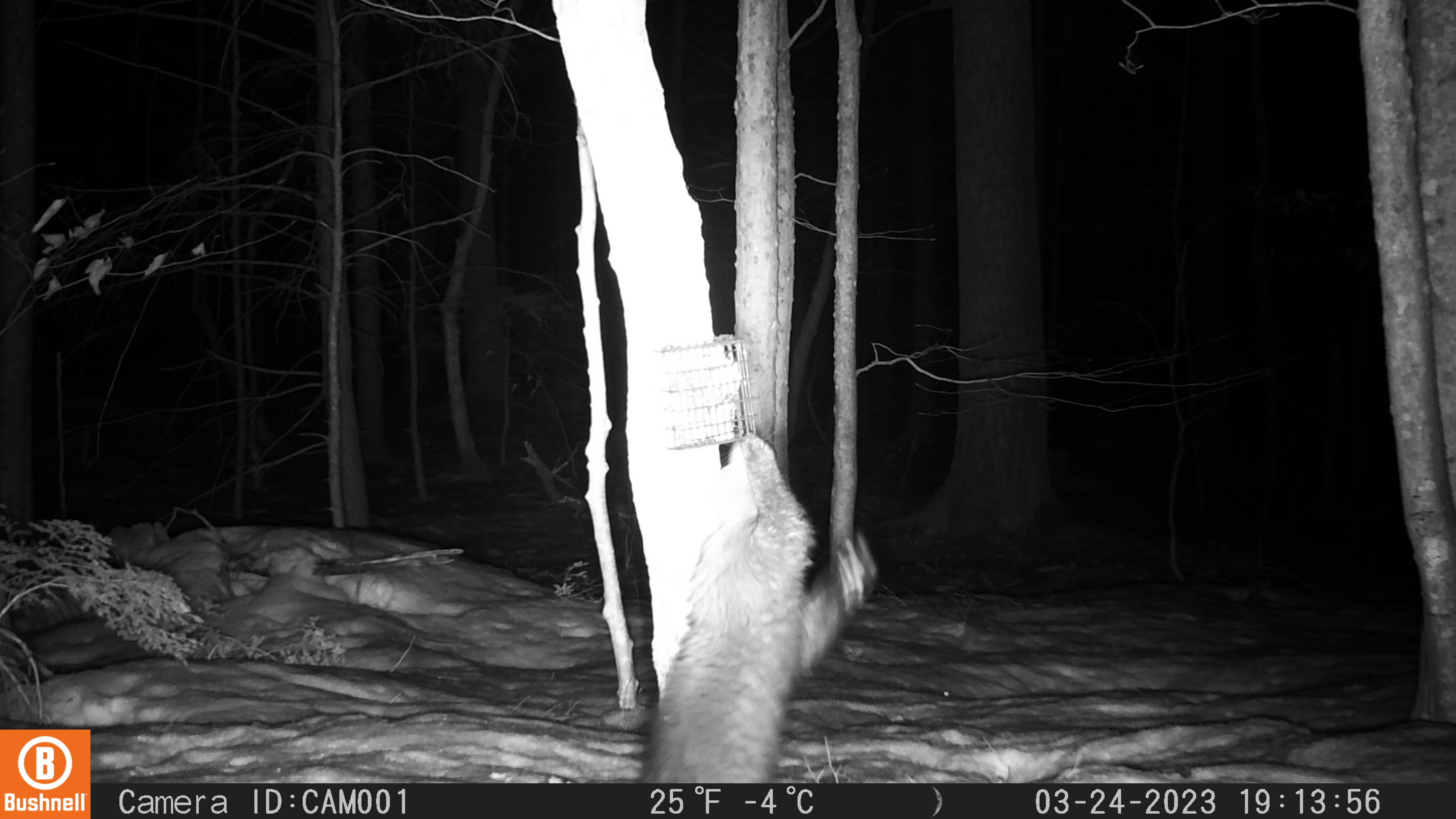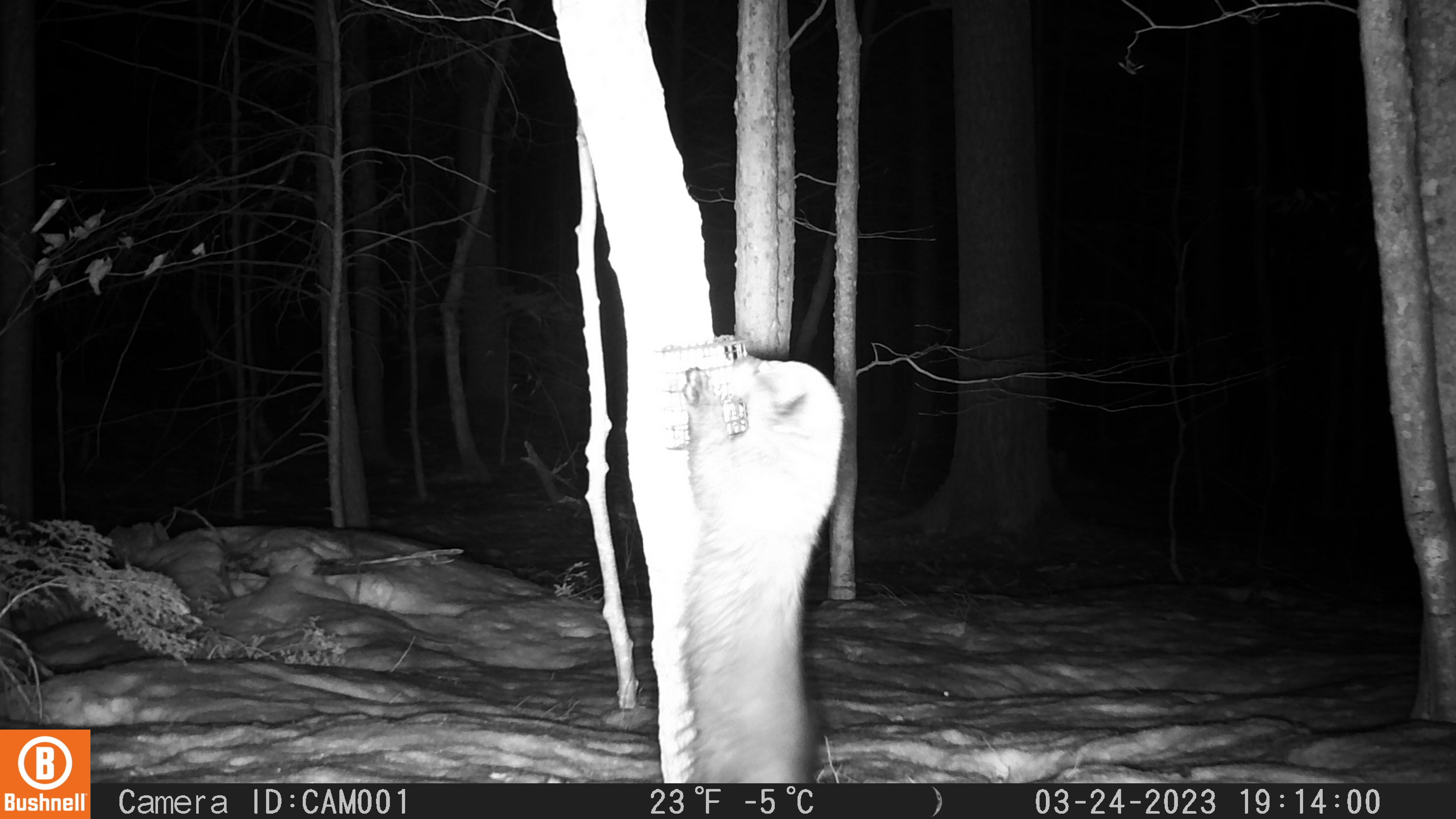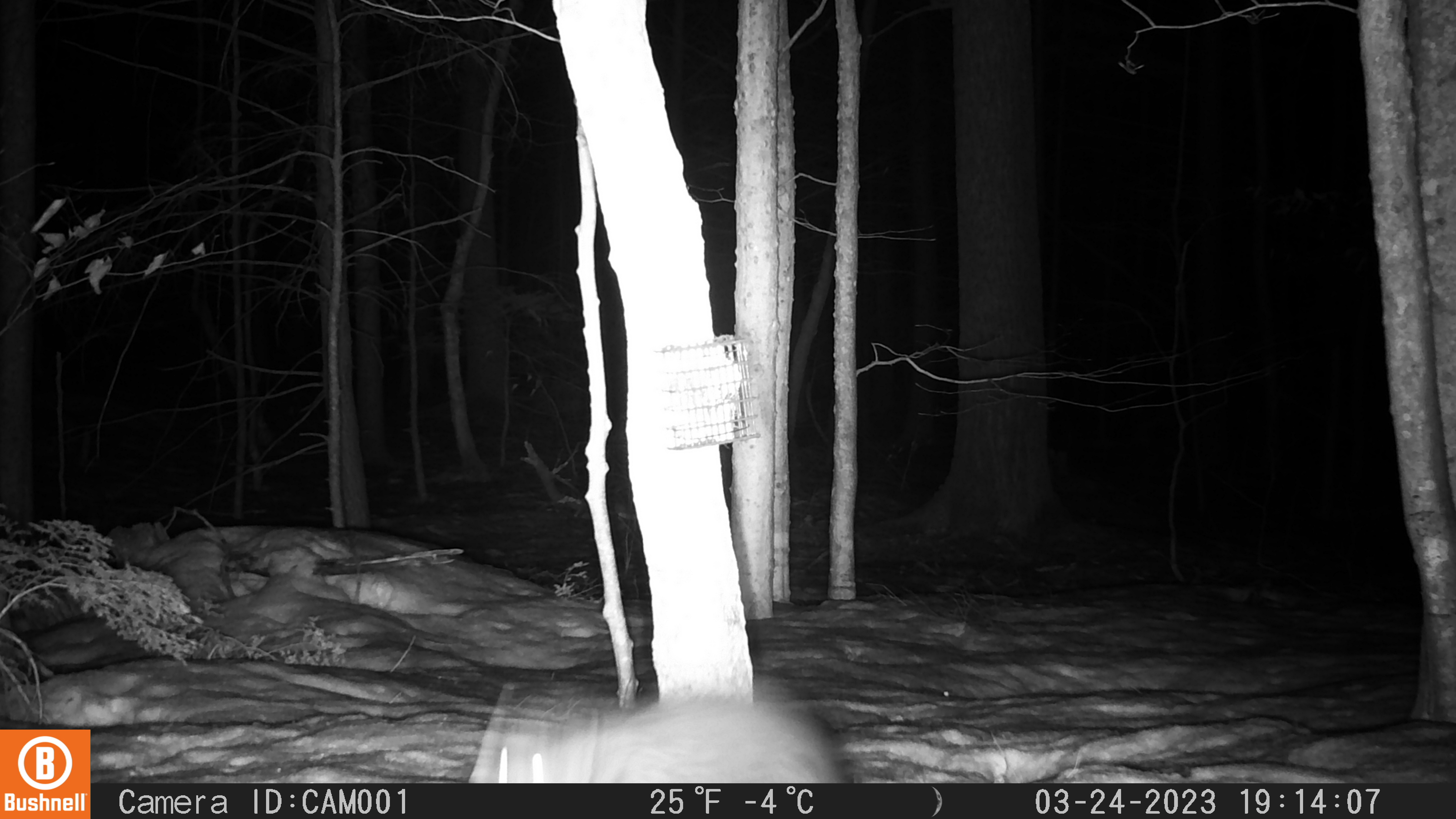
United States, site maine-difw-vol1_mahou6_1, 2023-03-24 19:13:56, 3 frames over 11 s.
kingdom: Animalia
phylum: Chordata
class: Mammalia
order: Carnivora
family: Mustelidae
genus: Pekania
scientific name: Pekania pennanti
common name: fisher